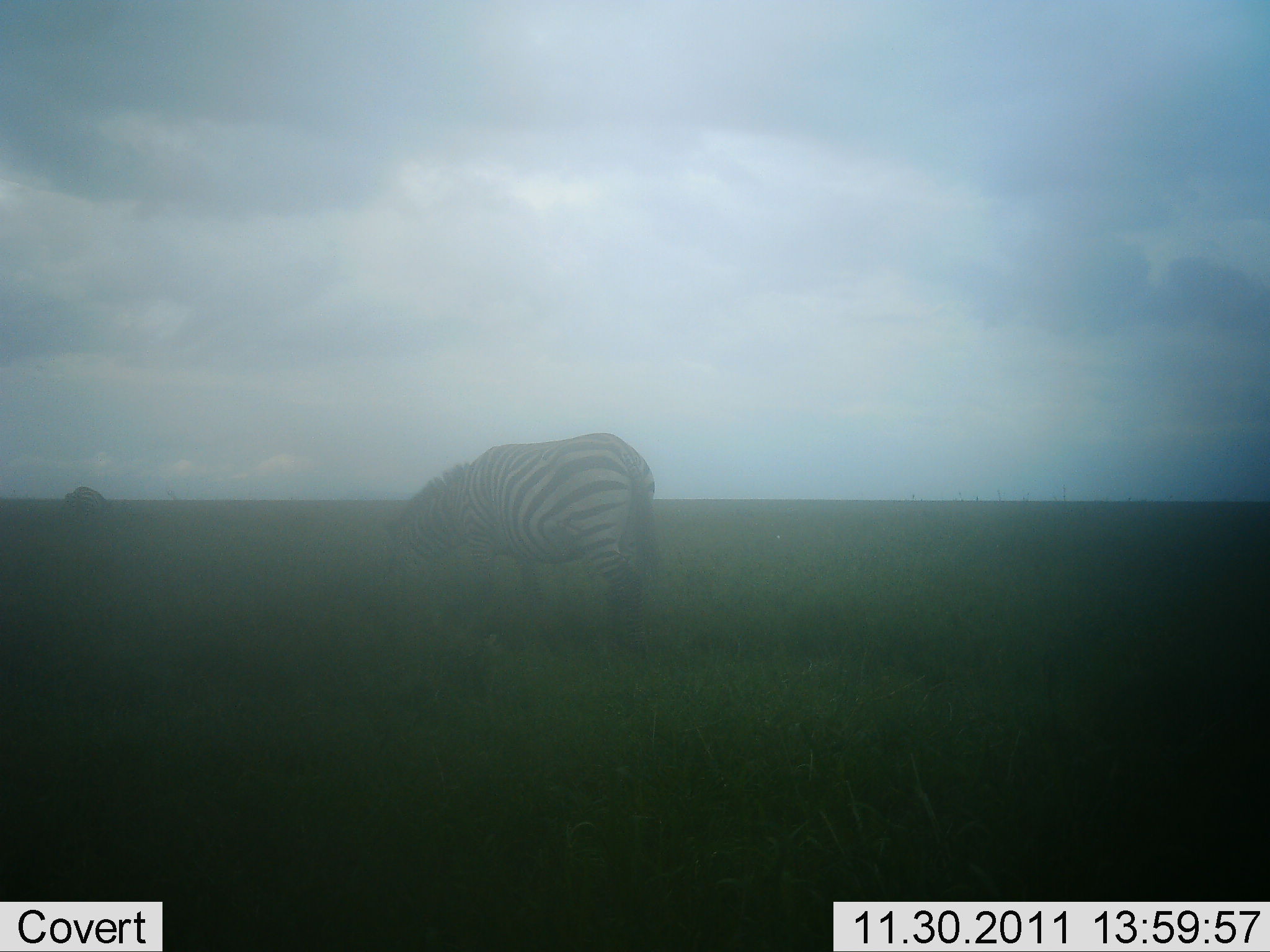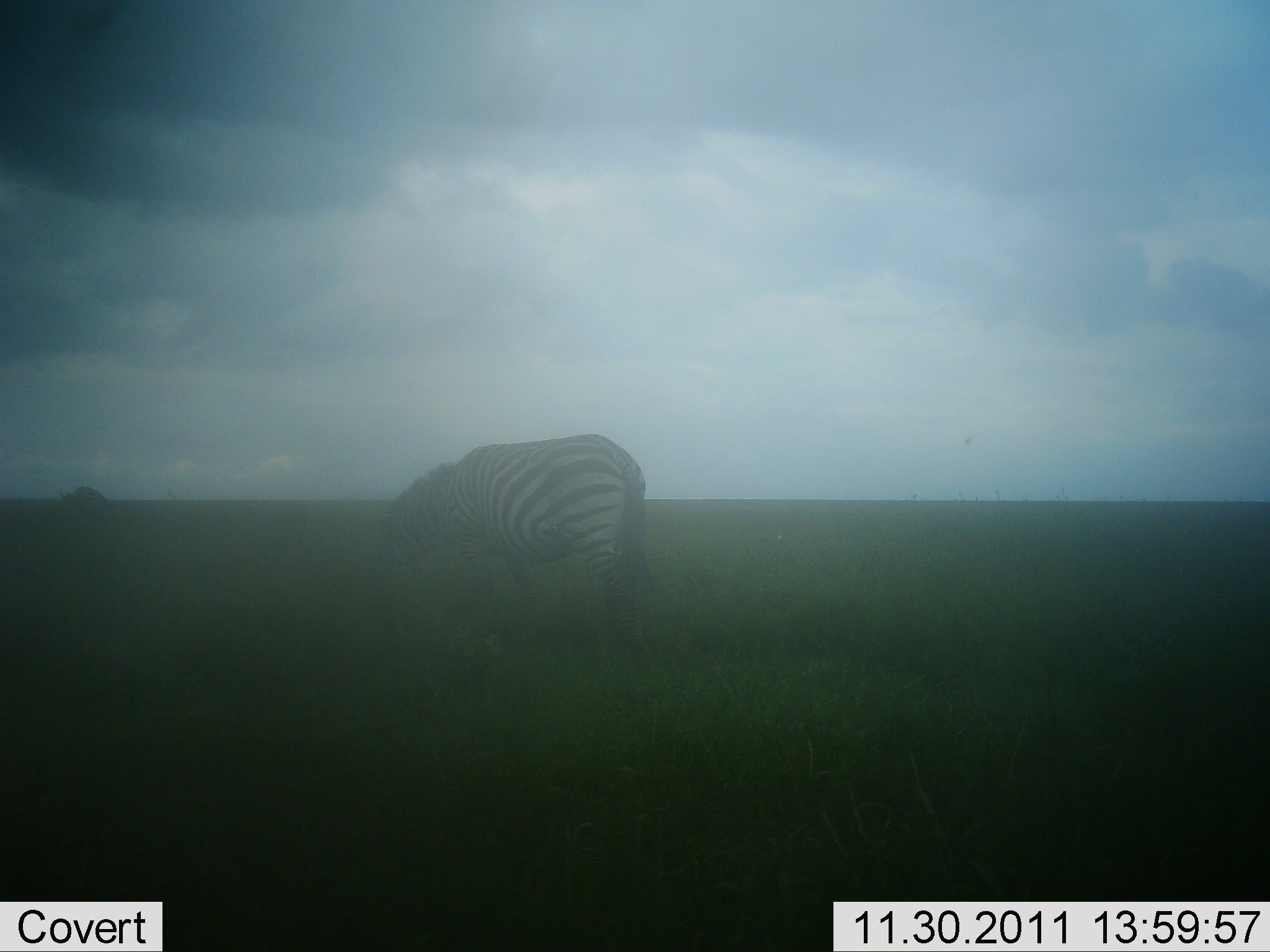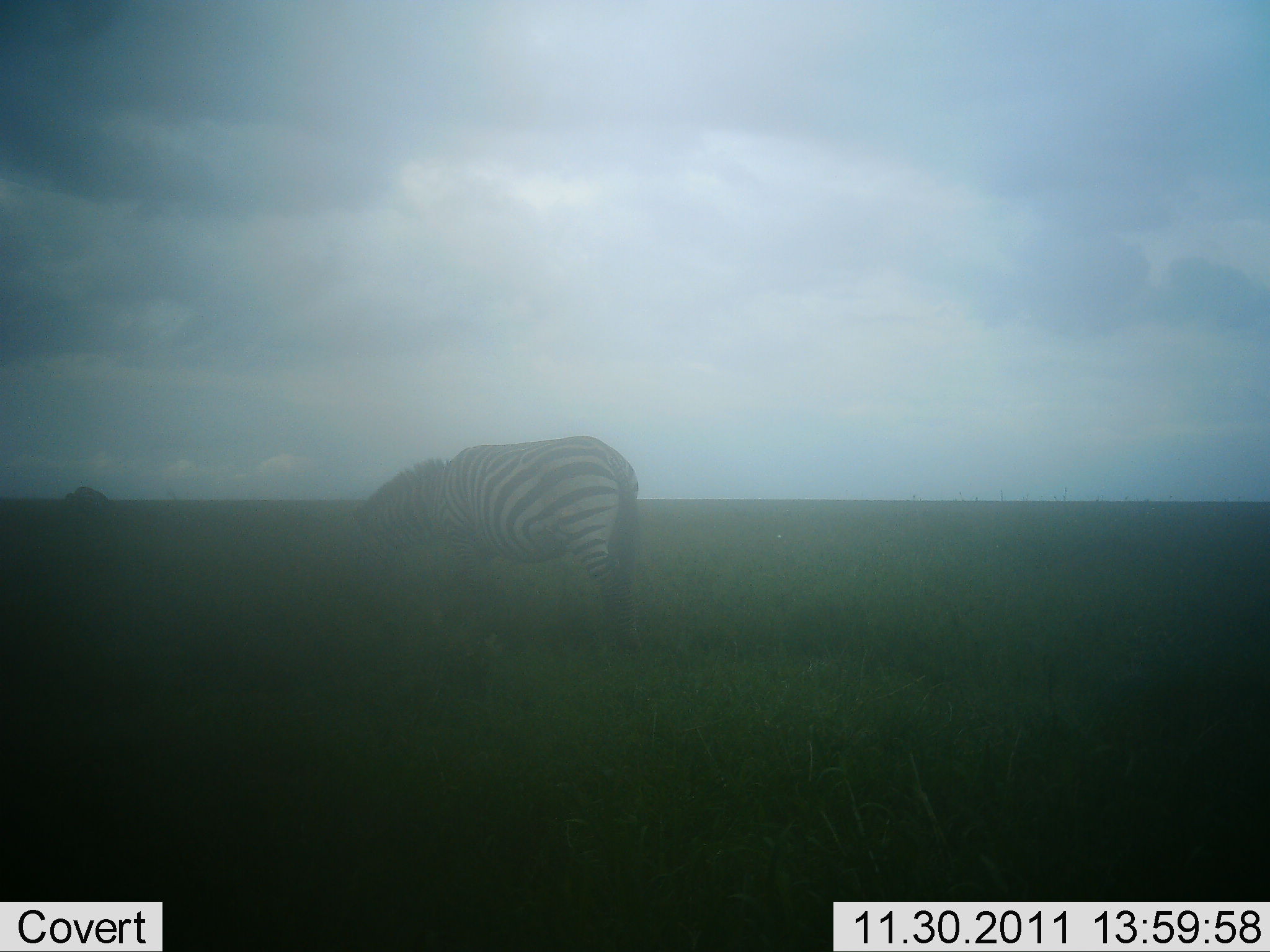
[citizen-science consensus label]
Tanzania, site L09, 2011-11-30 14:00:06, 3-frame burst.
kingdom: Animalia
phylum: Chordata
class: Mammalia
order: Perissodactyla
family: Equidae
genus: Equus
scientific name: Equus quagga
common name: plains zebra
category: zebra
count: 1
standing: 17%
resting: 0%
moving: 17%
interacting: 0%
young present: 0%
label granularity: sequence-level